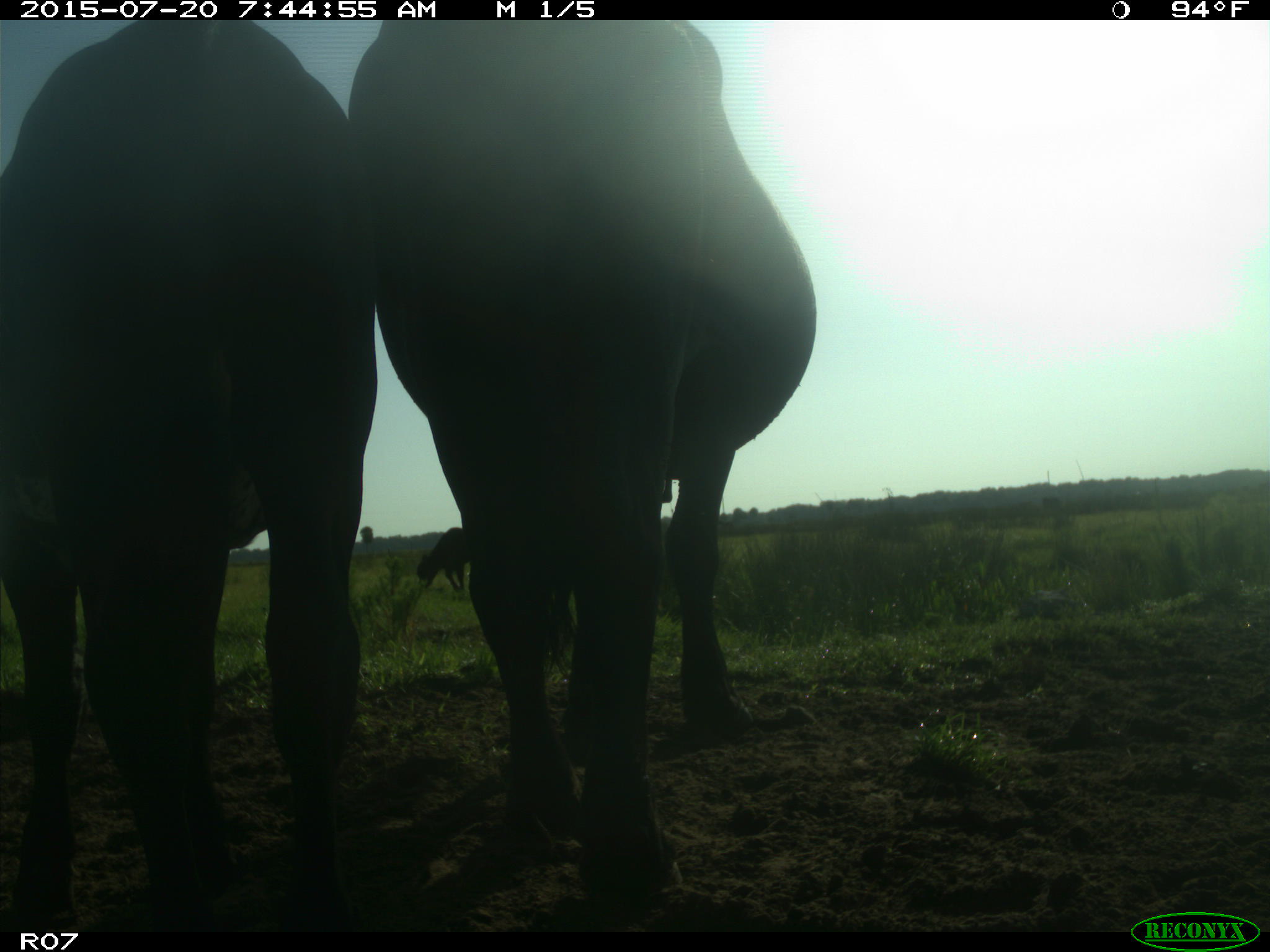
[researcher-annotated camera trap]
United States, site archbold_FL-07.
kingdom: Animalia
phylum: Chordata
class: Mammalia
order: Artiodactyla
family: Bovidae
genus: Bos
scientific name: Bos taurus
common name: domestic cow